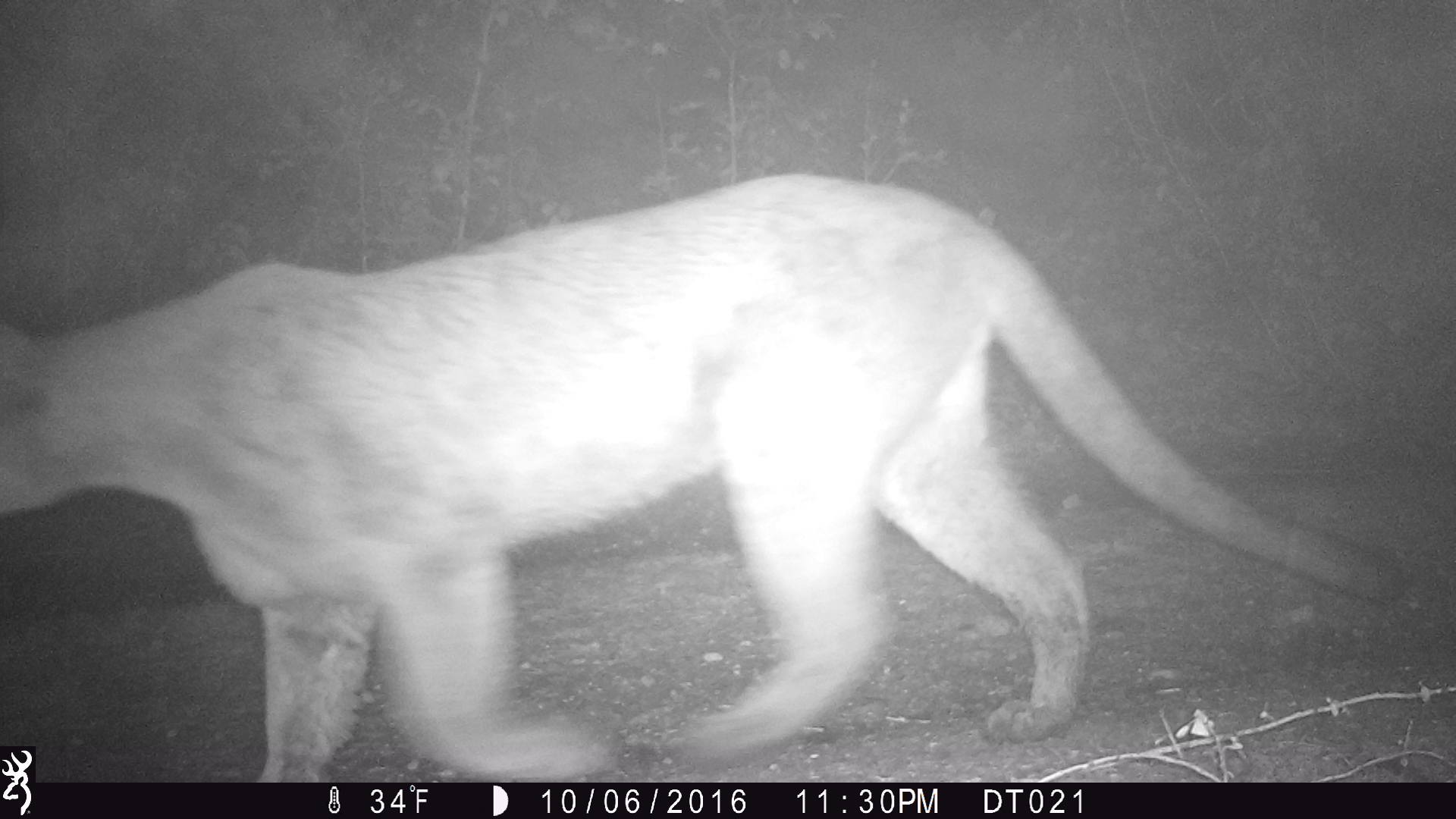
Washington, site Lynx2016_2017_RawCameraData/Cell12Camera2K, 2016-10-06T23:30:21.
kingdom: Animalia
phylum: Chordata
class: Mammalia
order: Carnivora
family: Felidae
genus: Puma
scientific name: Puma concolor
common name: mountain lion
Puma concolor (mountain lion). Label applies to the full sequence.